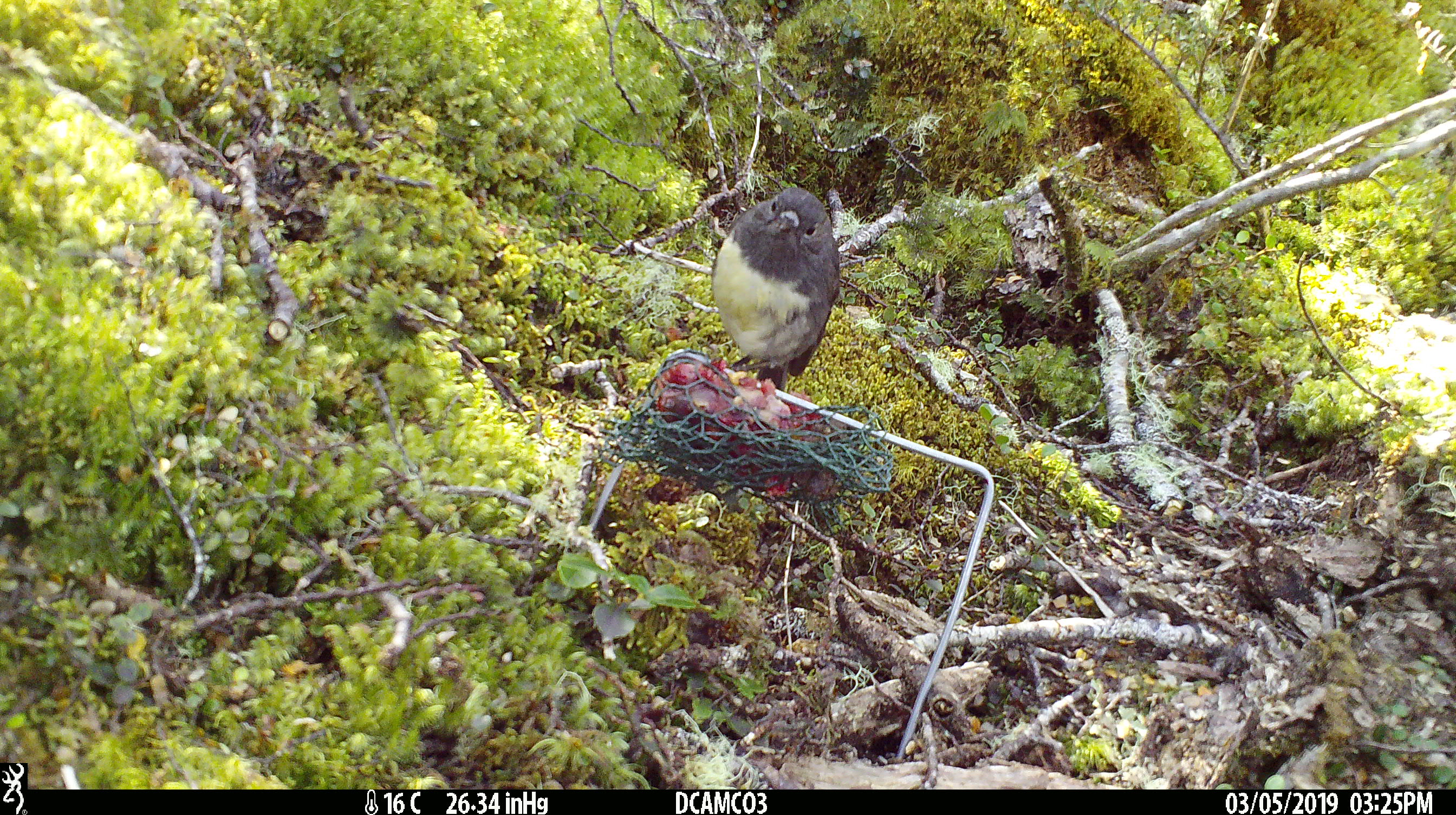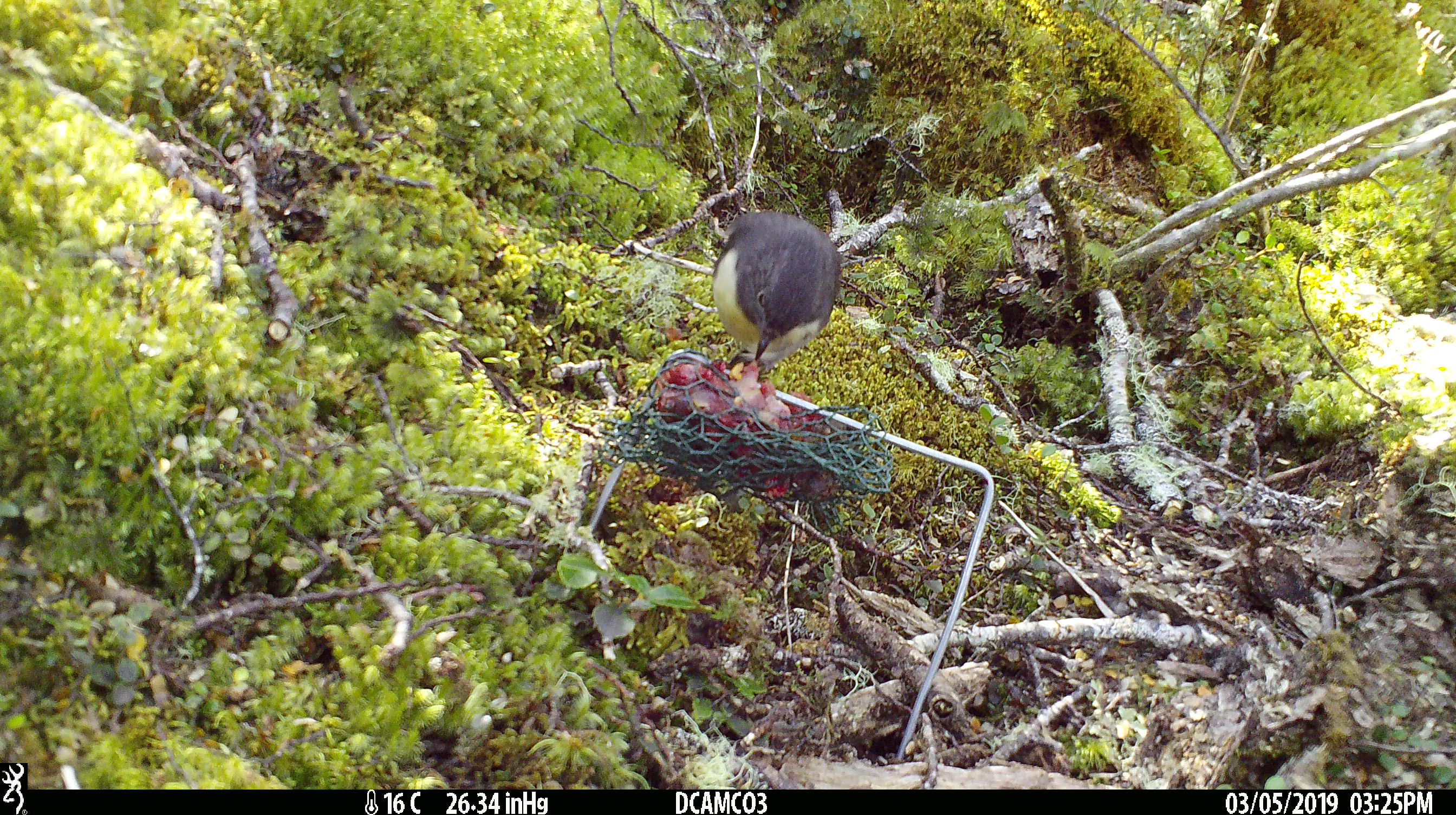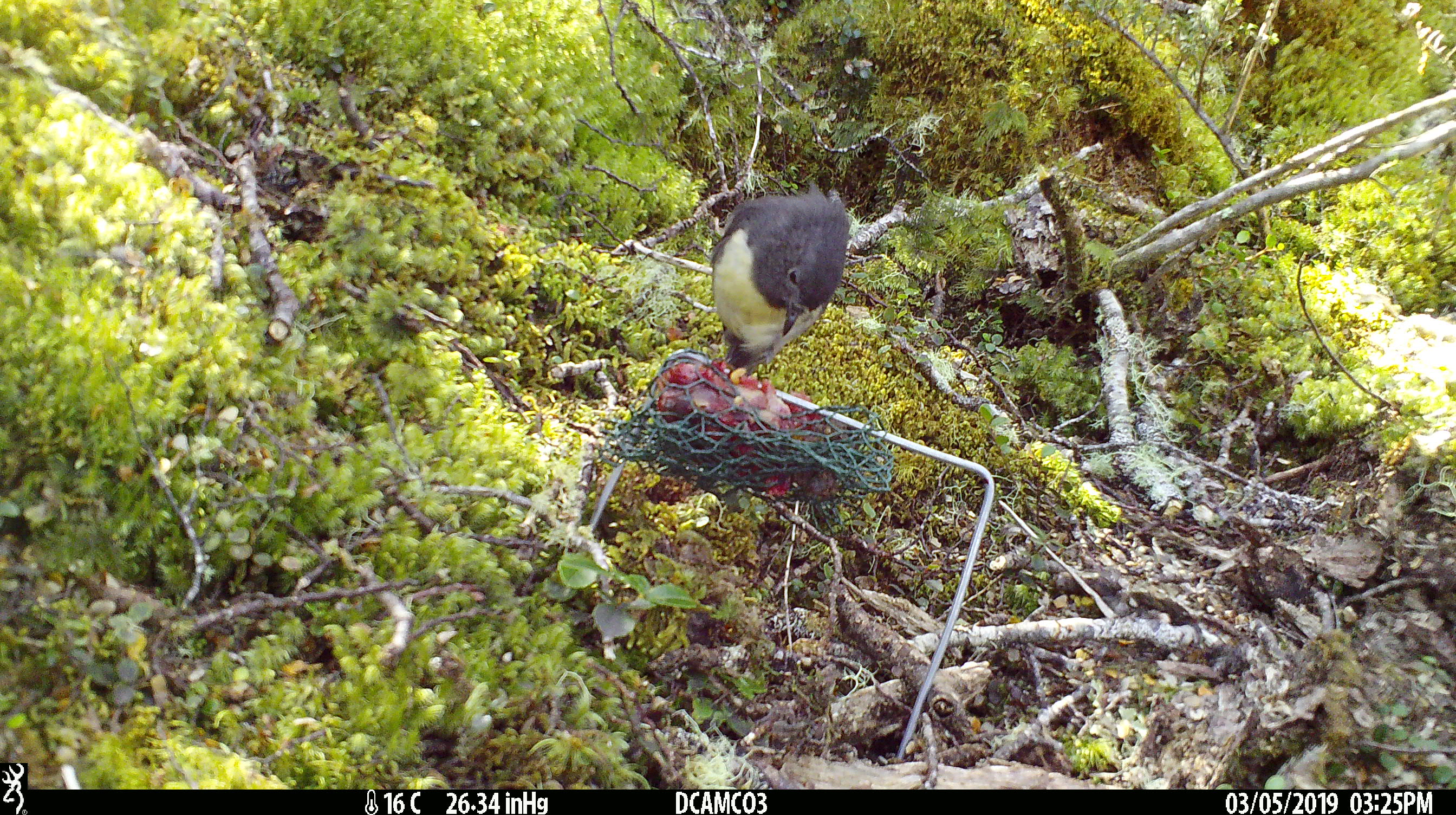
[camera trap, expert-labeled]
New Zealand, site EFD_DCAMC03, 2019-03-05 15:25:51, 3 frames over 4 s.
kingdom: Animalia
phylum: Chordata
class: Aves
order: Passeriformes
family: Petroicidae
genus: Petroica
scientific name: Petroica australis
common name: new zealand robin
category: robin